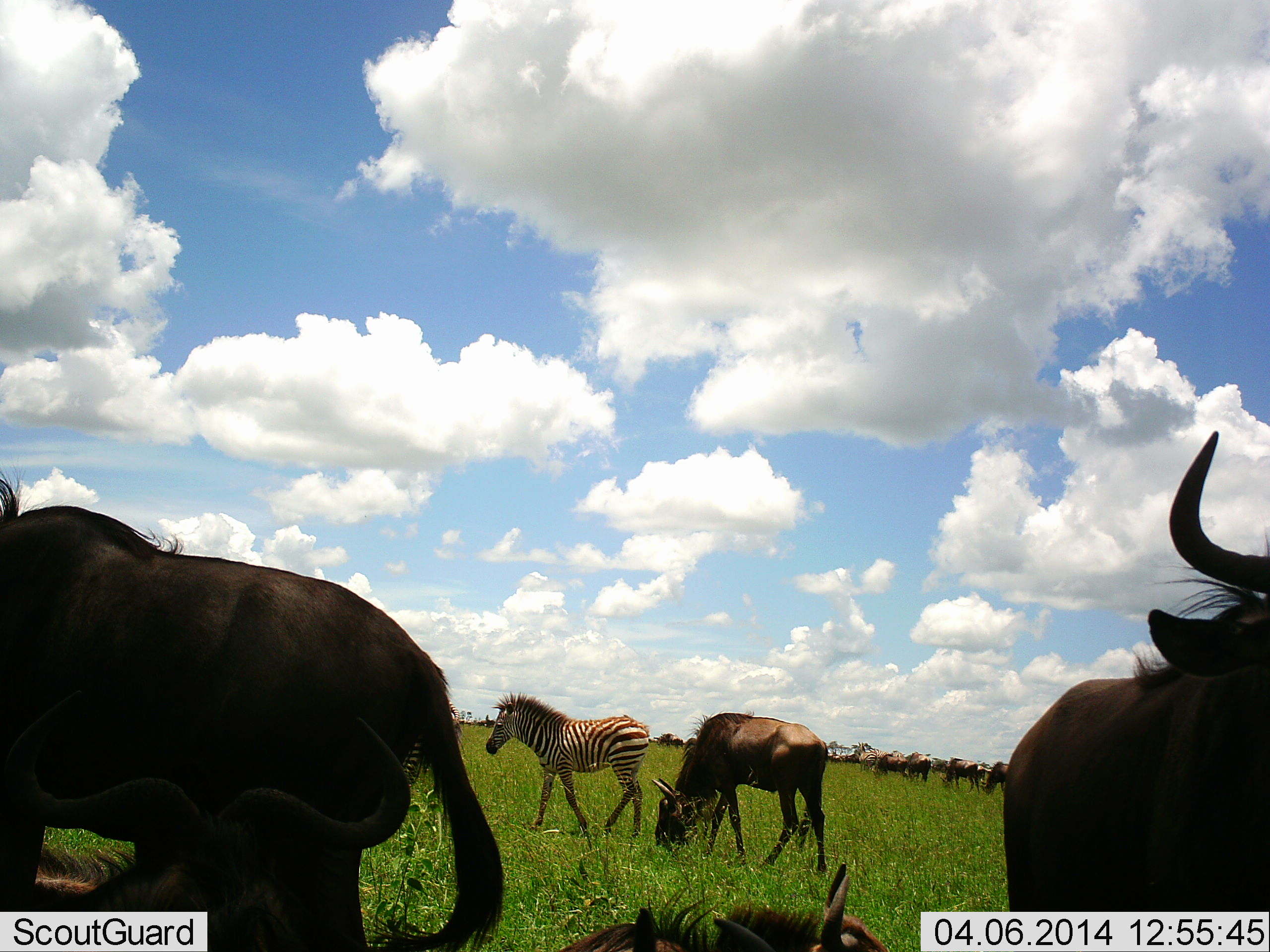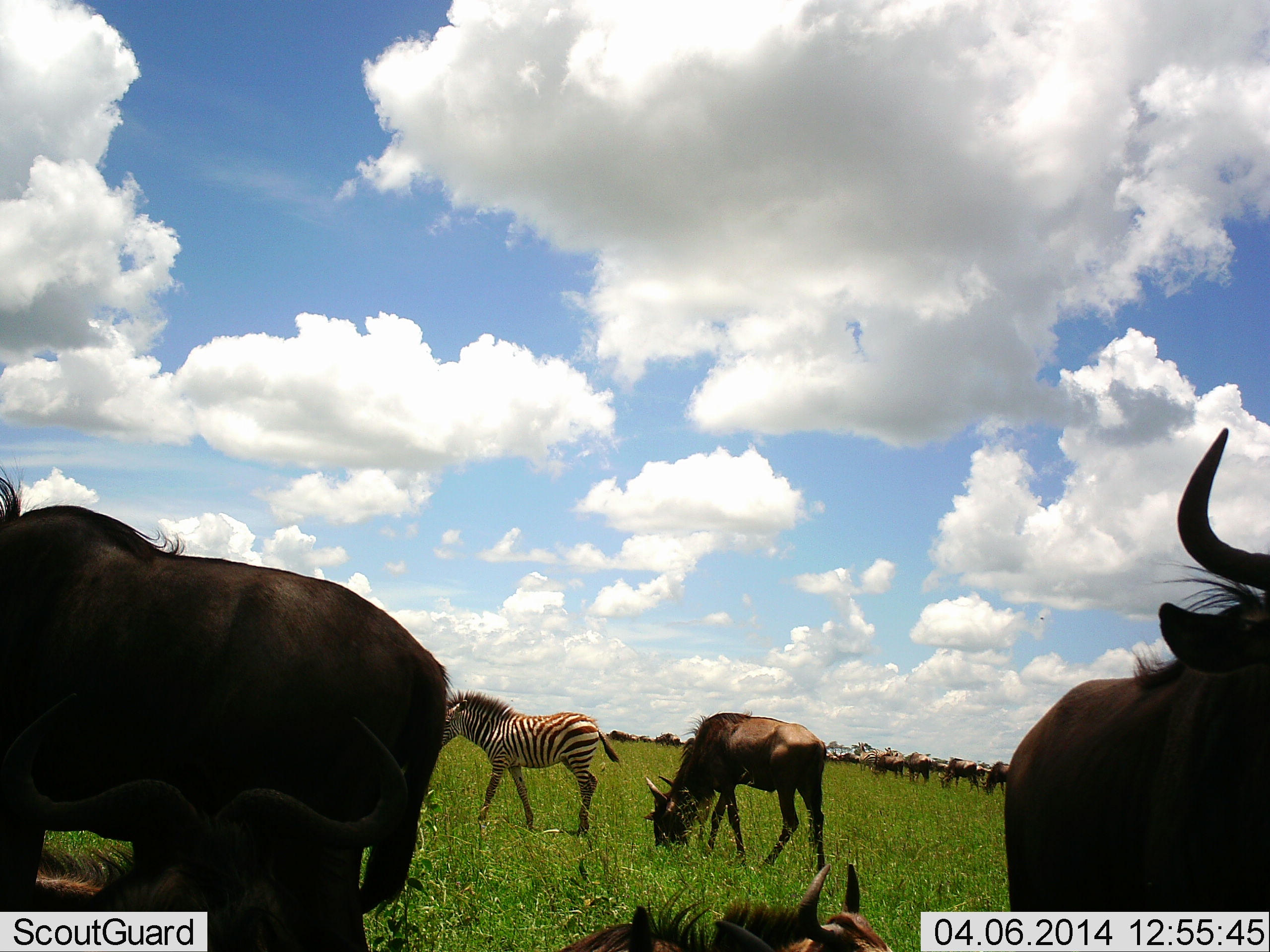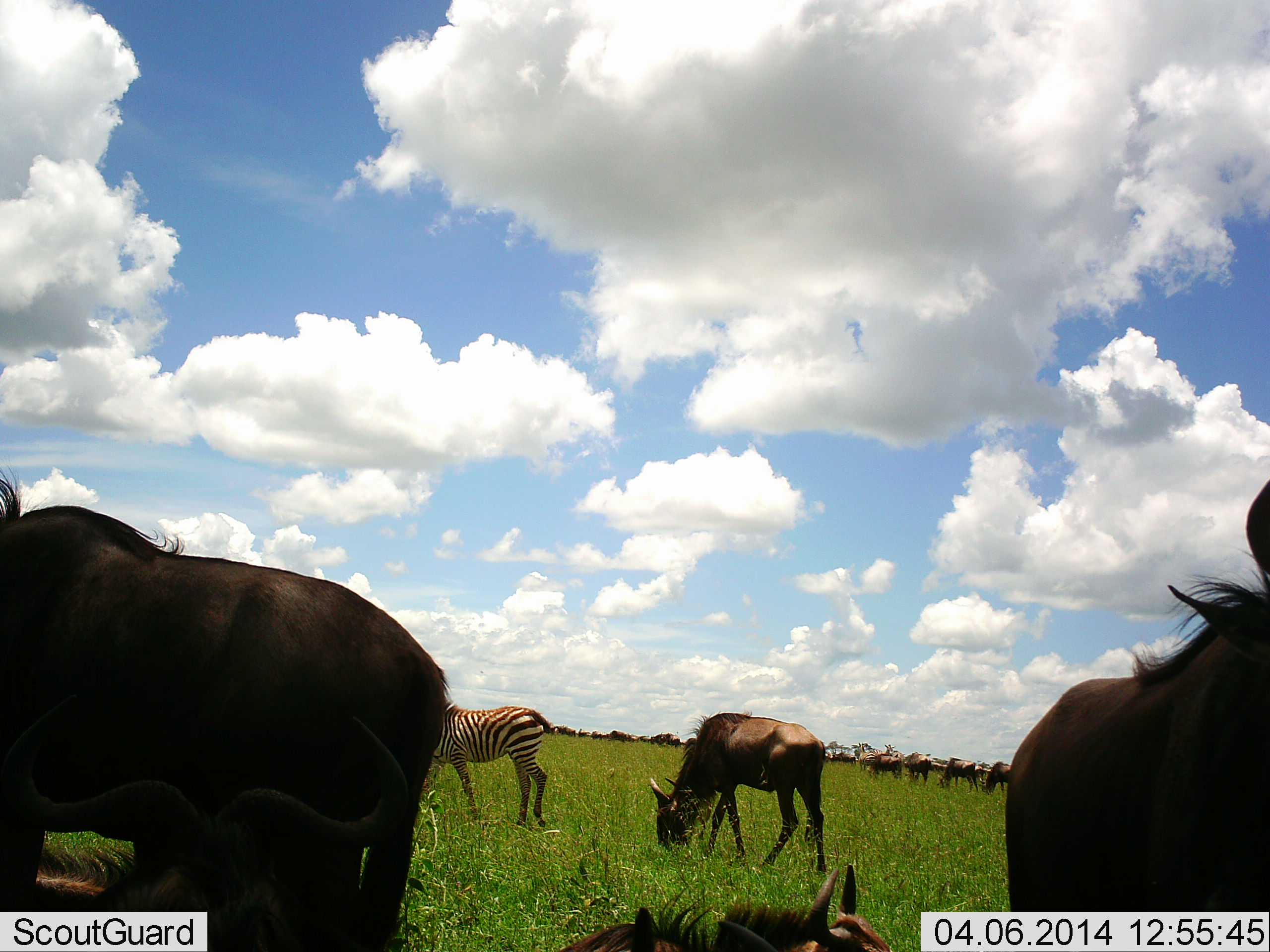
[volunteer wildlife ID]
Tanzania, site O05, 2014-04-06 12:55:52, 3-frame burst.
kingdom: Animalia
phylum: Chordata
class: Mammalia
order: Artiodactyla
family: Bovidae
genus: Connochaetes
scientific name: Connochaetes taurinus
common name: blue wildebeest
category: wildebeest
Wildebeest (blue wildebeest) (Connochaetes taurinus), count 11-50. Behavior (volunteer vote fractions): standing 55%, resting 45%, moving 45%, interacting 9%. Young present (vote fraction): 18%. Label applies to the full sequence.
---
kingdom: Animalia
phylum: Chordata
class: Mammalia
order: Perissodactyla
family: Equidae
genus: Equus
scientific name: Equus quagga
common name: plains zebra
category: zebra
Zebra (plains zebra) (Equus quagga), count 1. Behavior (volunteer vote fractions): standing 23%, resting 0%, moving 85%, interacting 0%. Young present (vote fraction): 23%. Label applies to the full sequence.